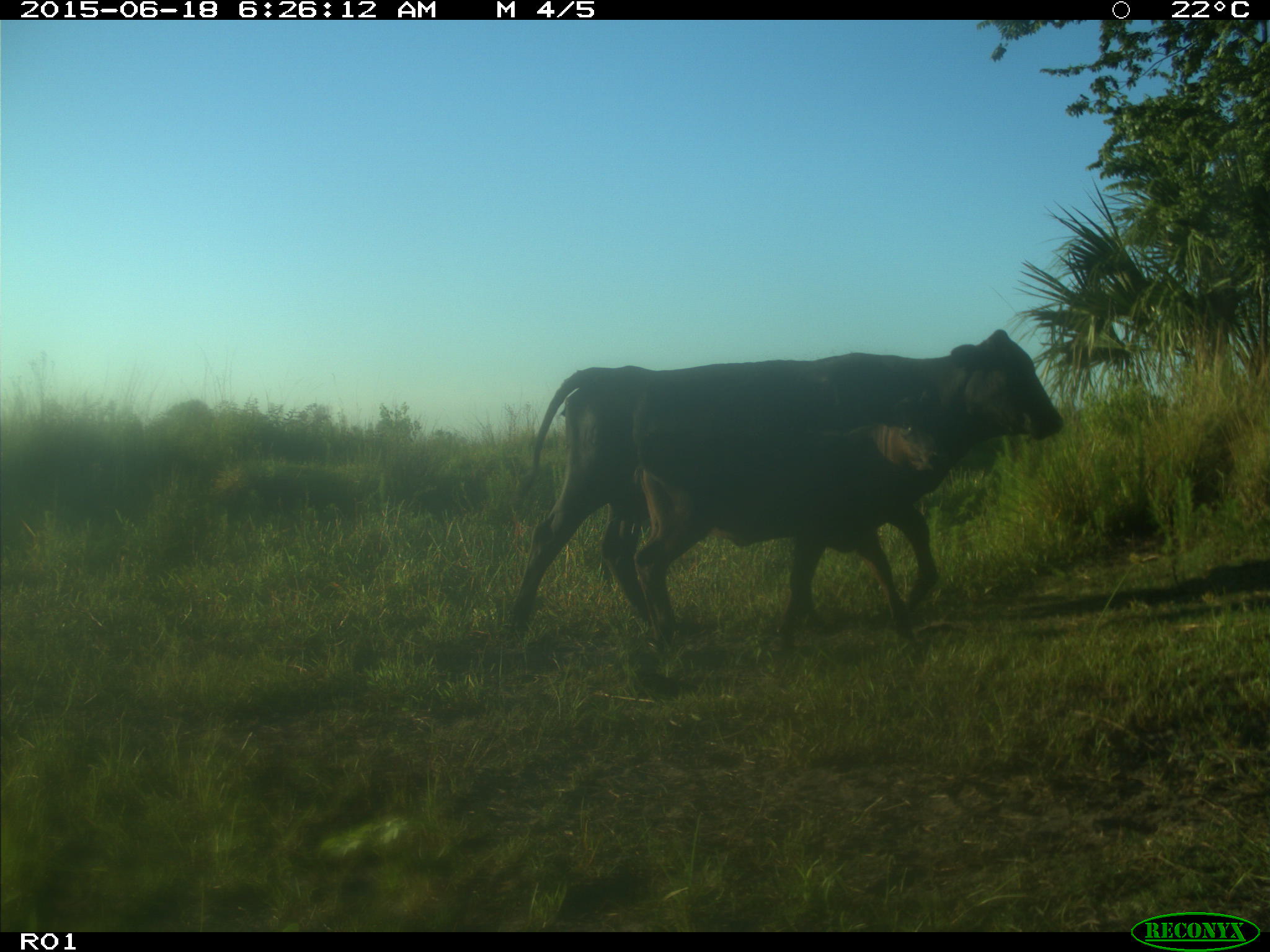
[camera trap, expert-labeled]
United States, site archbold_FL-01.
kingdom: Animalia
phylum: Chordata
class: Mammalia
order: Artiodactyla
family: Bovidae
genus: Bos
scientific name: Bos taurus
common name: domestic cow